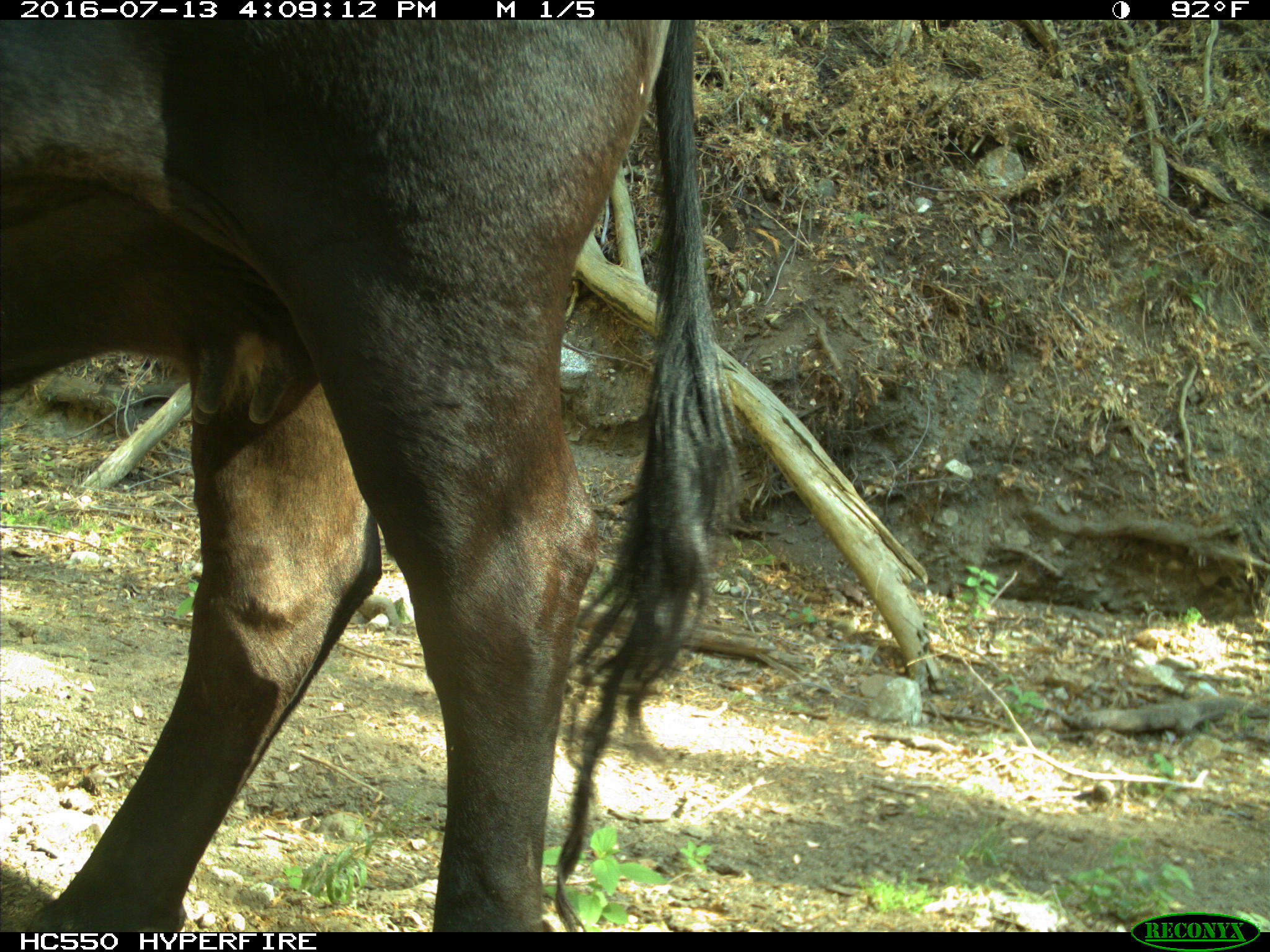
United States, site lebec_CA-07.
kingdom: Animalia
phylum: Chordata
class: Mammalia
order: Artiodactyla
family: Bovidae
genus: Bos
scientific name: Bos taurus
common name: domestic cow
Bos taurus (domestic cow).